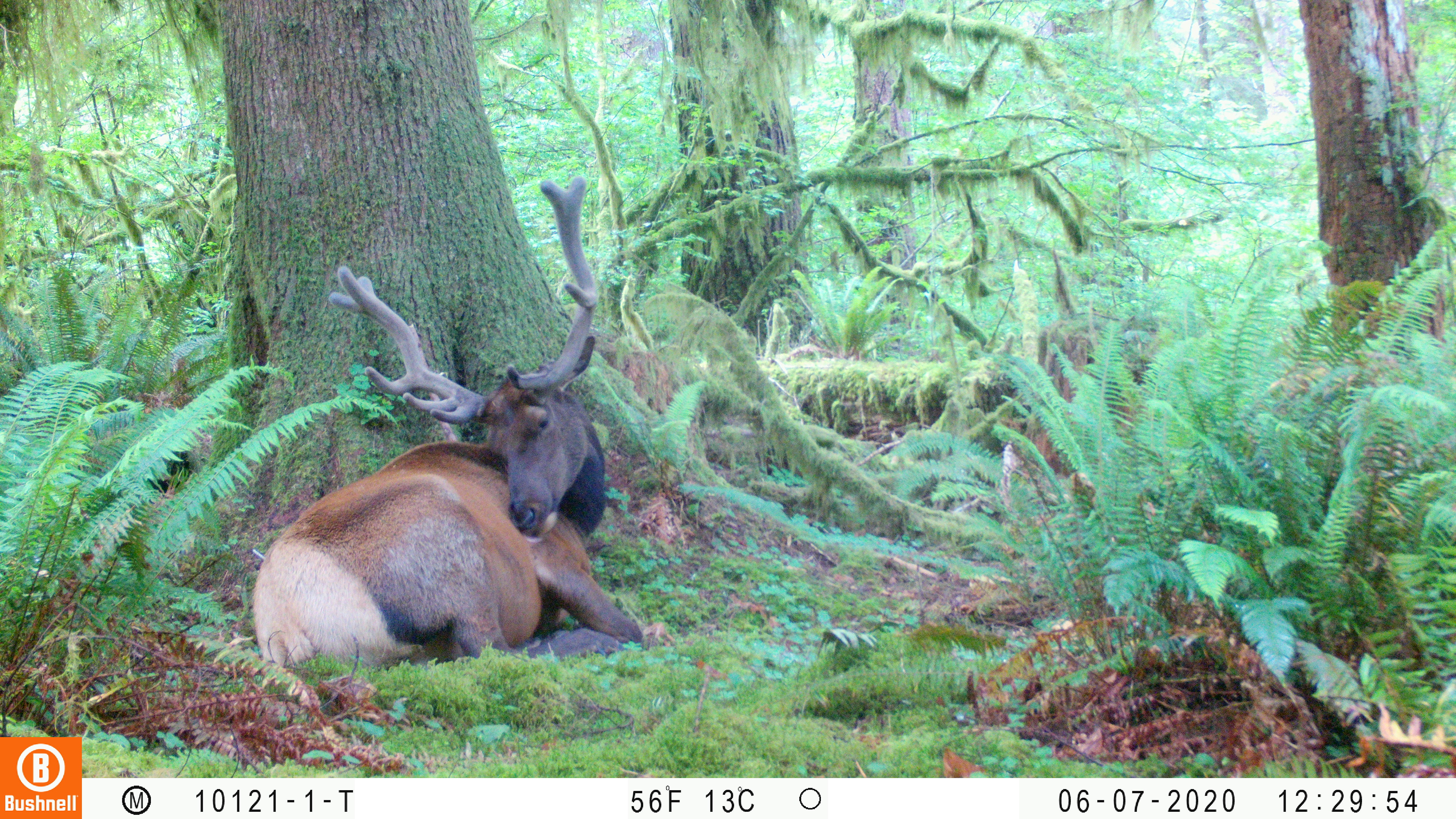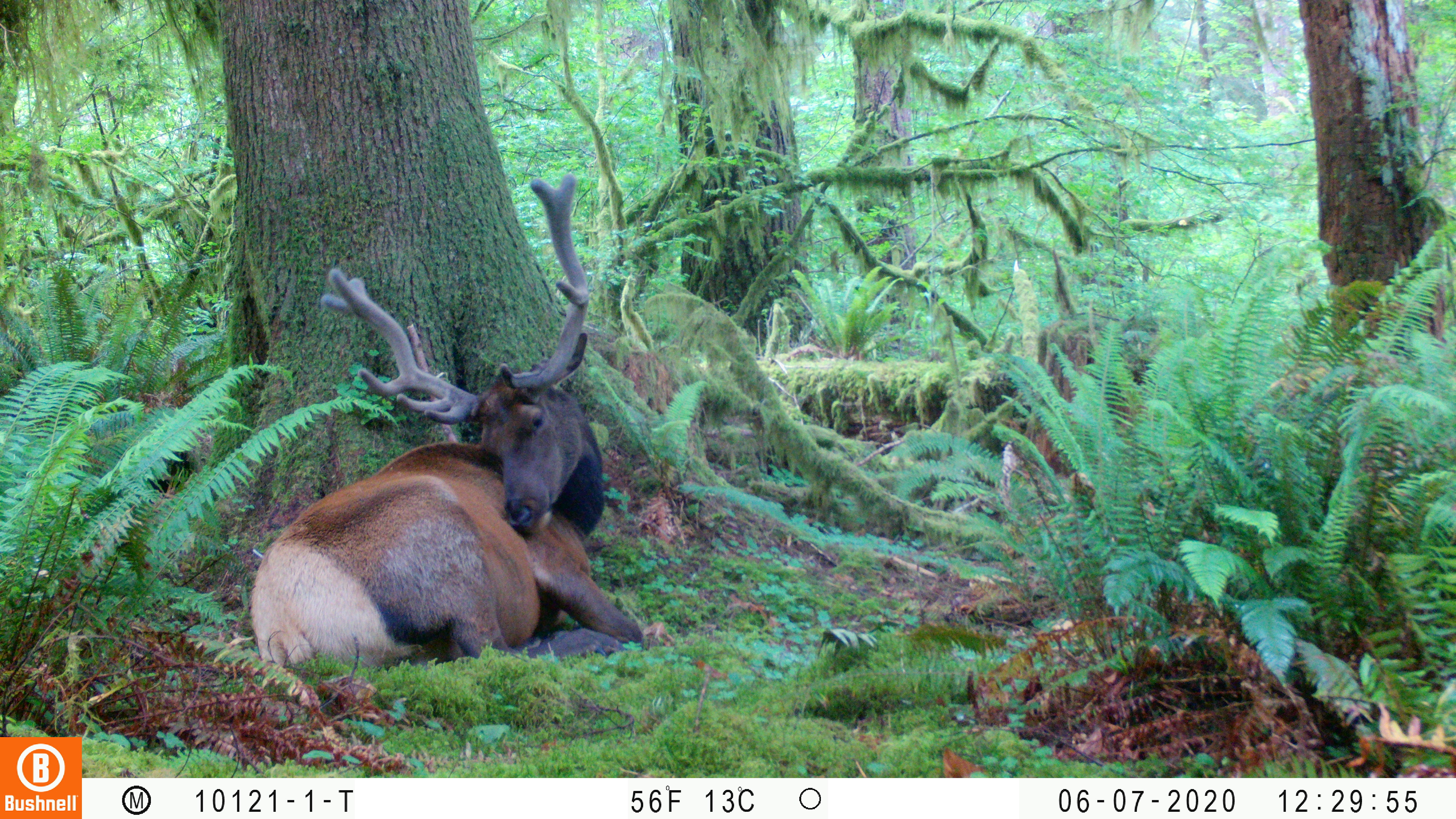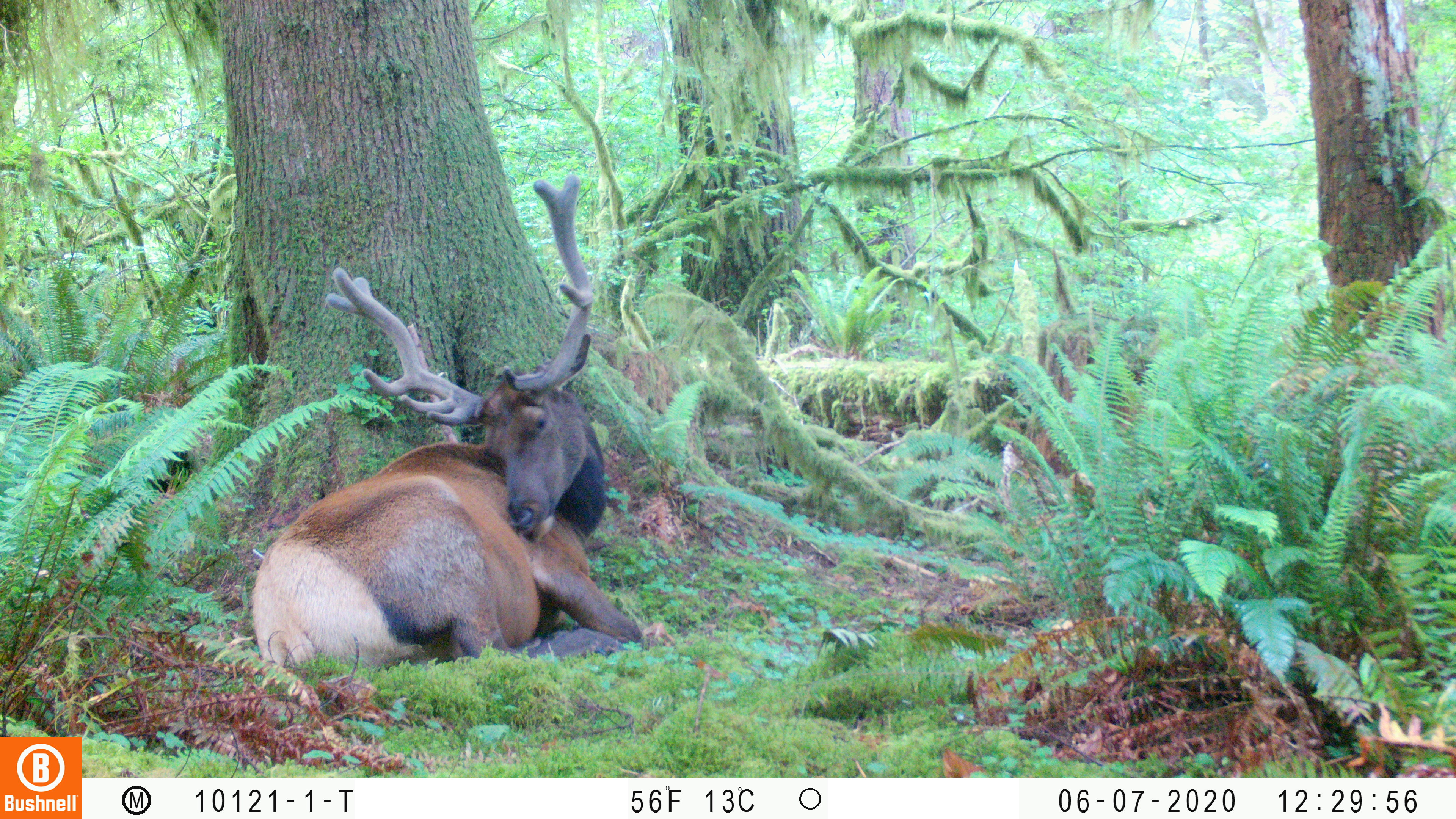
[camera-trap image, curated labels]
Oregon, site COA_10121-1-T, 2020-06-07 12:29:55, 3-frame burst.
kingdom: Animalia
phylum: Chordata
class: Mammalia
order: Artiodactyla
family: Cervidae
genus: Cervus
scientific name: Cervus canadensis roosevelti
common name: roosevelt elk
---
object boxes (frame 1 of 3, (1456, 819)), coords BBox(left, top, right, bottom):
roosevelt elk: BBox(245, 171, 658, 668)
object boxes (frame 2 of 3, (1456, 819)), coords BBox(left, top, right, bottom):
roosevelt elk: BBox(239, 165, 651, 681)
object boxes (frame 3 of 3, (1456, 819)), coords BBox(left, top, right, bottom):
roosevelt elk: BBox(243, 167, 649, 677)